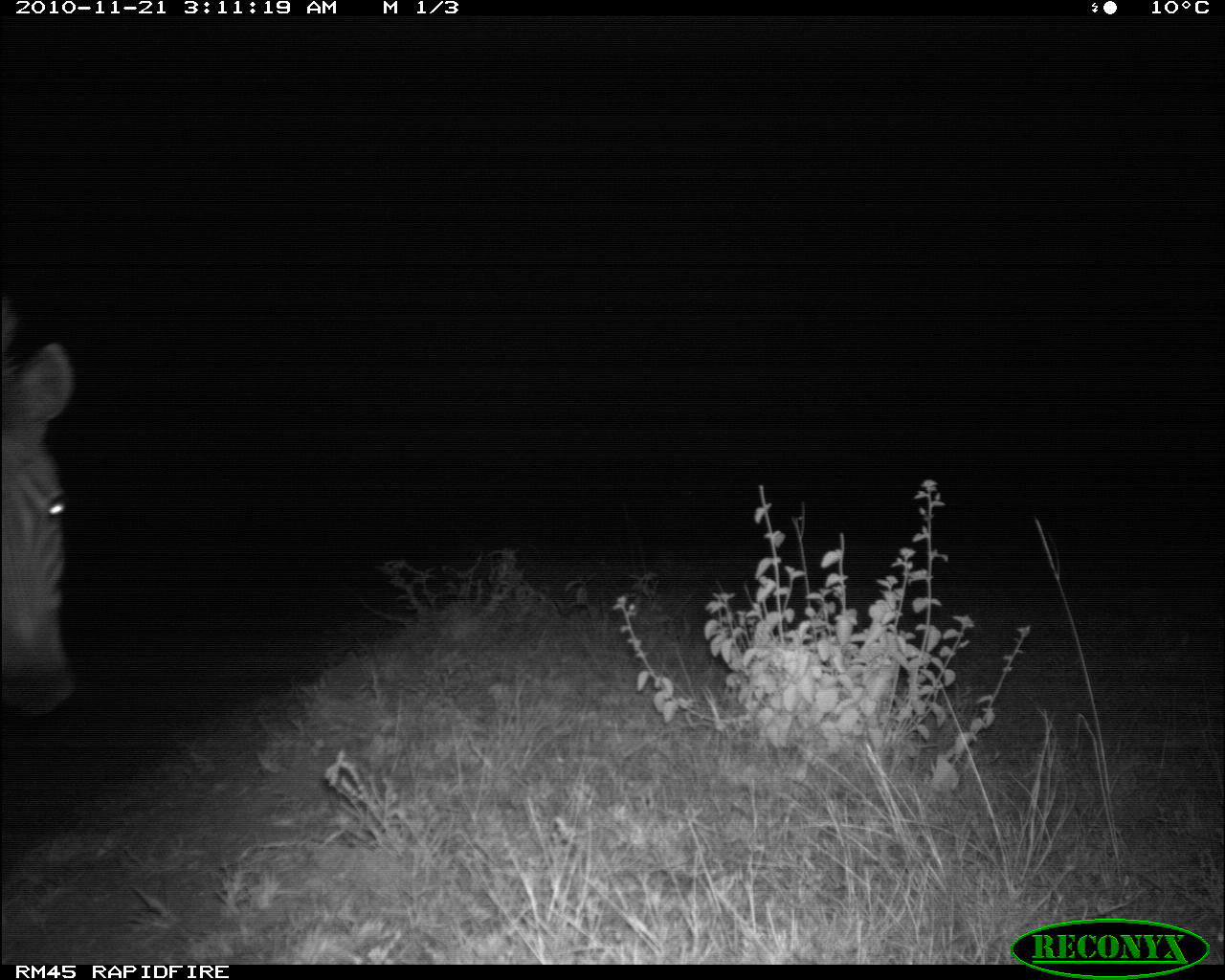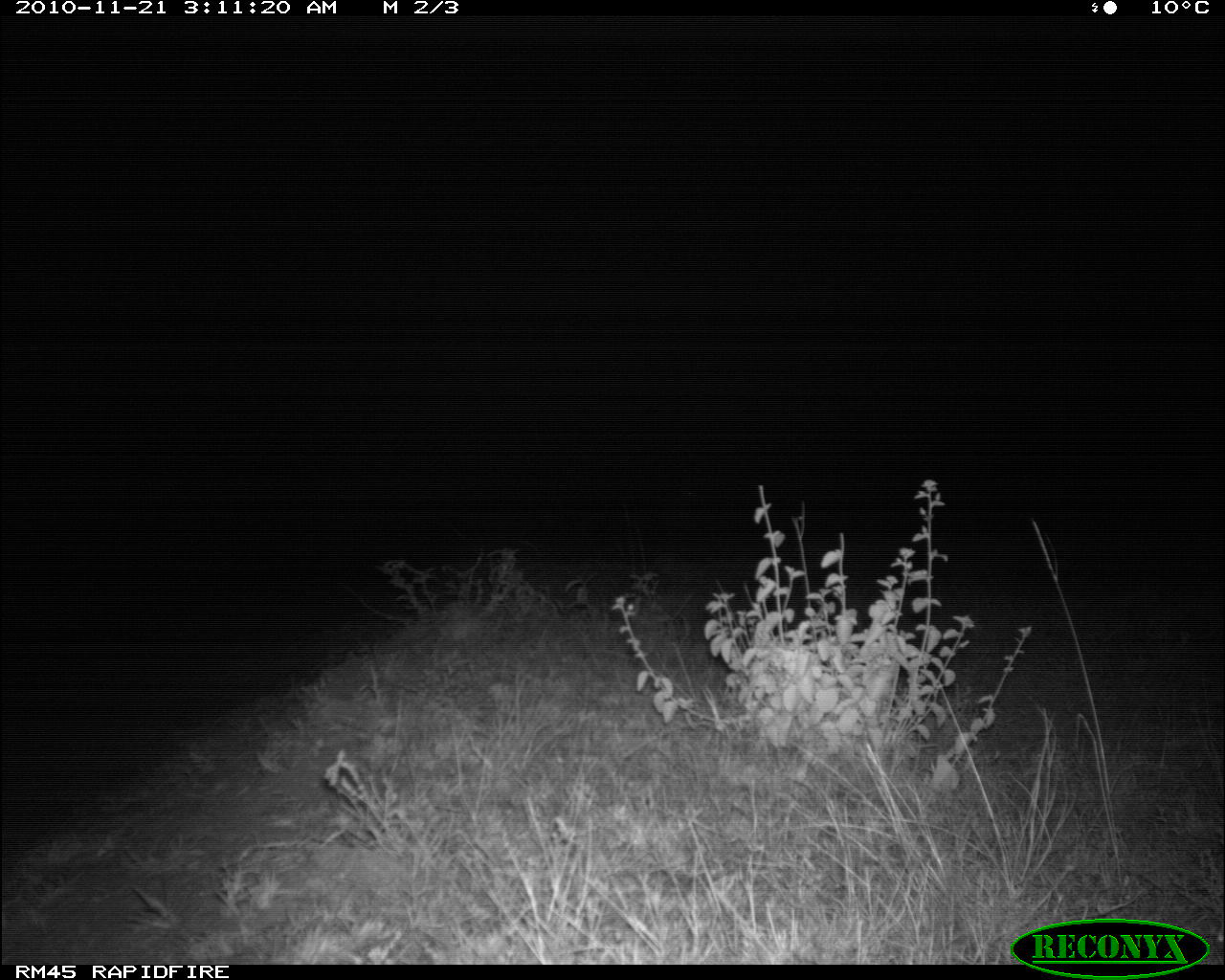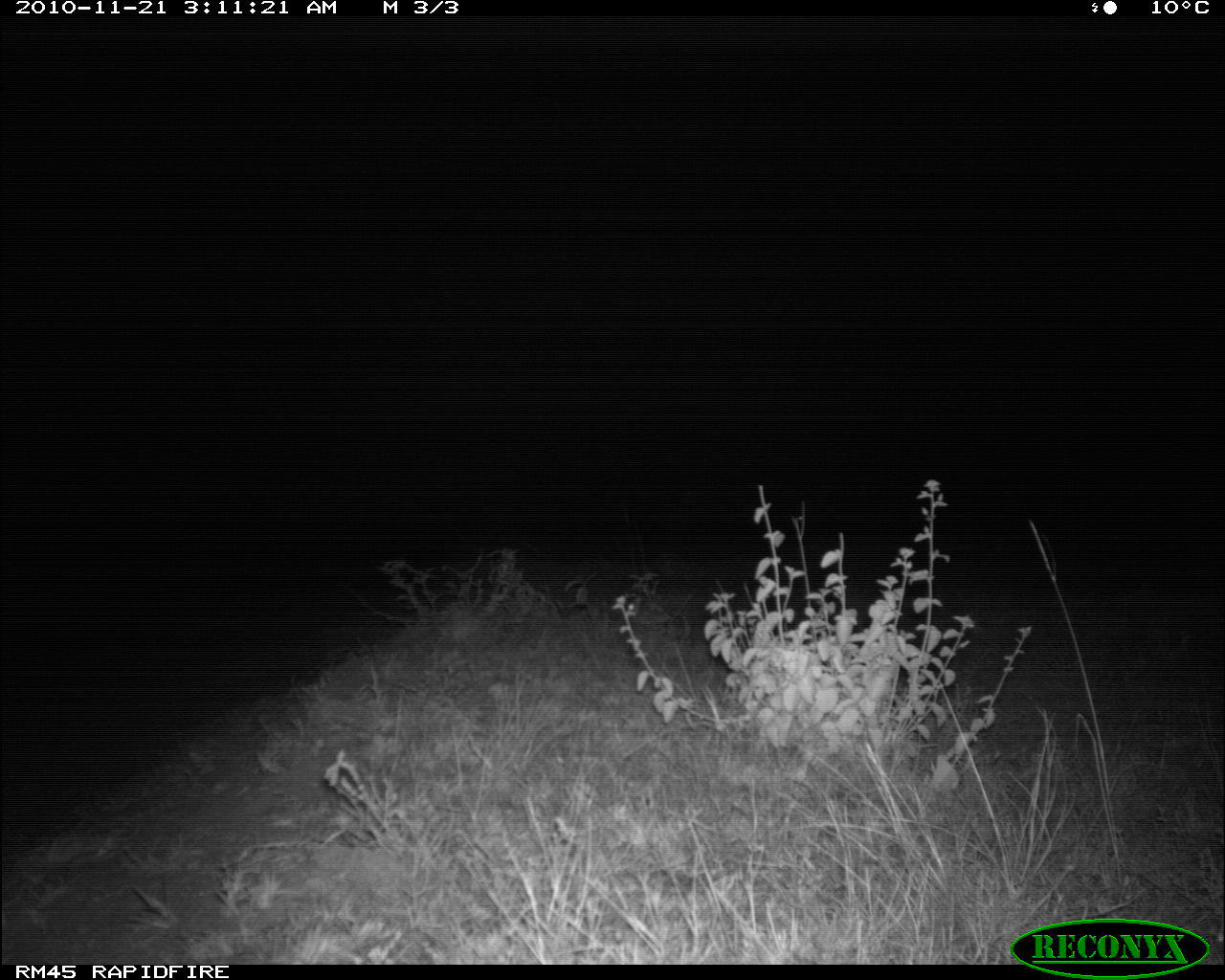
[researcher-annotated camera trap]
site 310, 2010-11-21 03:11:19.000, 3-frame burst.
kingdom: Animalia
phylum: Chordata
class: Mammalia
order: Perissodactyla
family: Equidae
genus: Equus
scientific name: Equus quagga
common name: plains zebra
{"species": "Equus quagga (plains zebra)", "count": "1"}